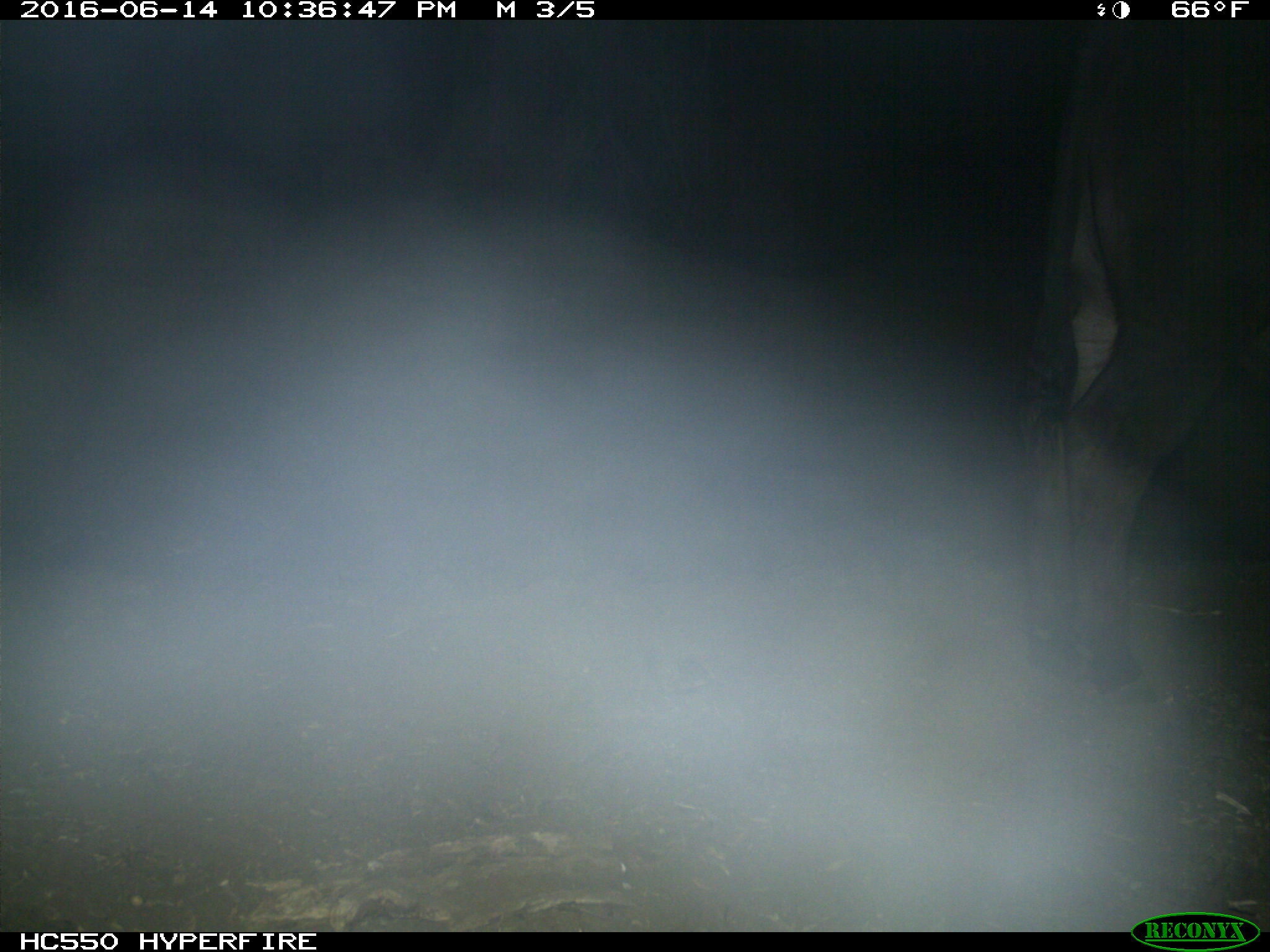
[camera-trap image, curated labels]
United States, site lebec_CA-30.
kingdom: Animalia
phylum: Chordata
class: Mammalia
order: Artiodactyla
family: Bovidae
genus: Bos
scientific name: Bos taurus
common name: domestic cow